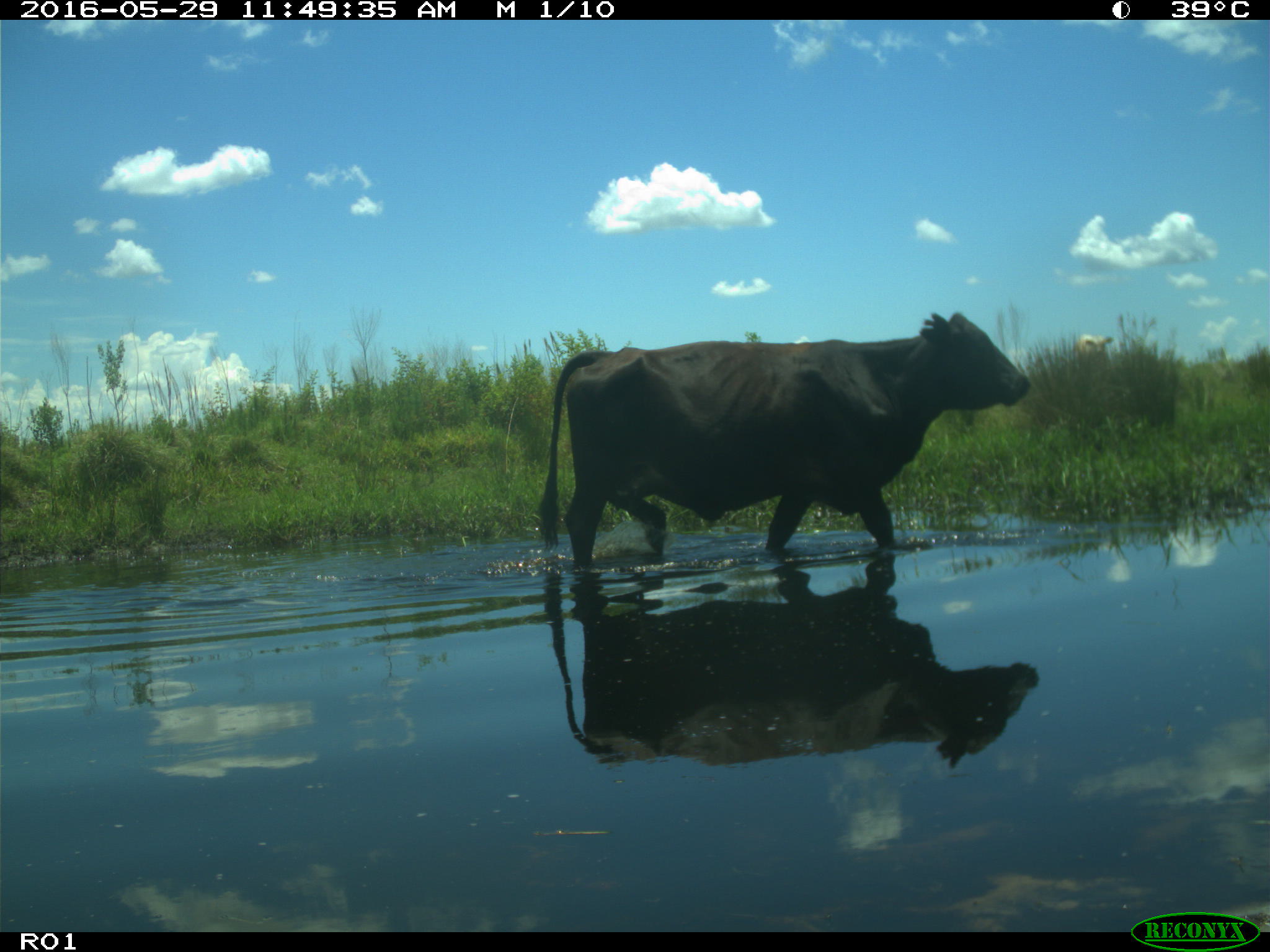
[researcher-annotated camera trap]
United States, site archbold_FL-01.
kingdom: Animalia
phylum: Chordata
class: Mammalia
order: Artiodactyla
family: Bovidae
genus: Bos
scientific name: Bos taurus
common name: domestic cow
Bos taurus (domestic cow).